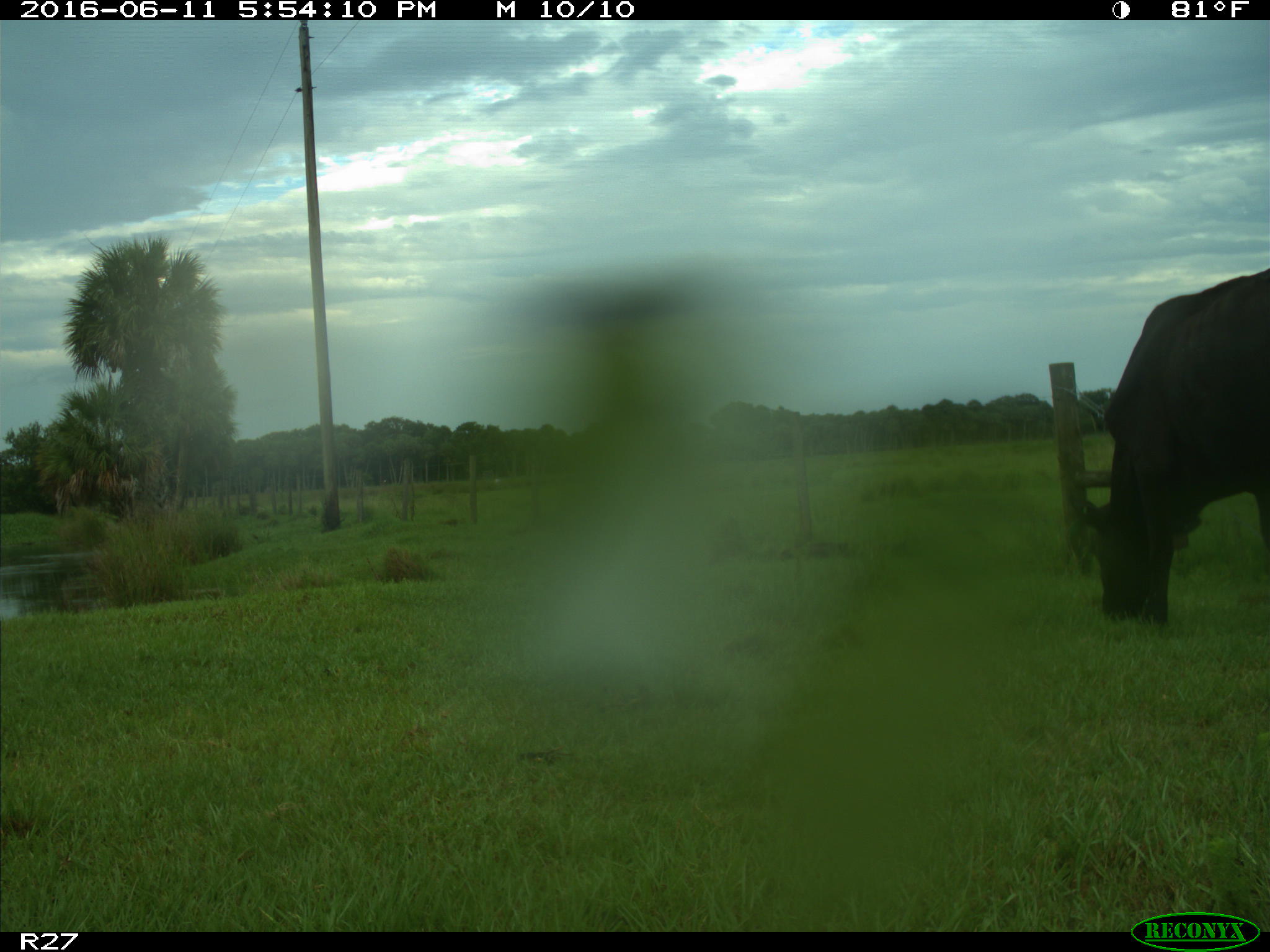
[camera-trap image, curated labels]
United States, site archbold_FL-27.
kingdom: Animalia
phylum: Chordata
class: Mammalia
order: Artiodactyla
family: Bovidae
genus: Bos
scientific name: Bos taurus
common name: domestic cow